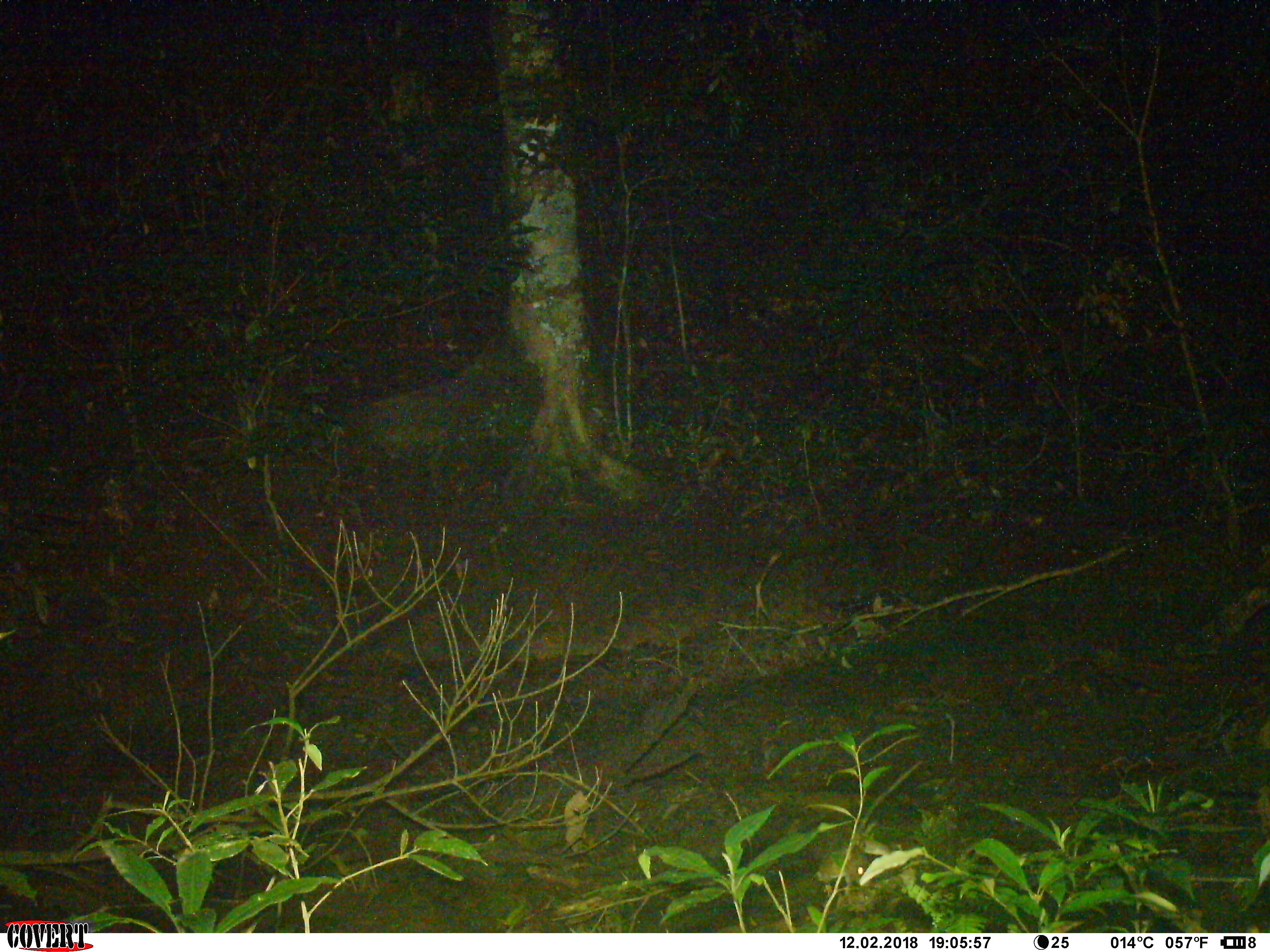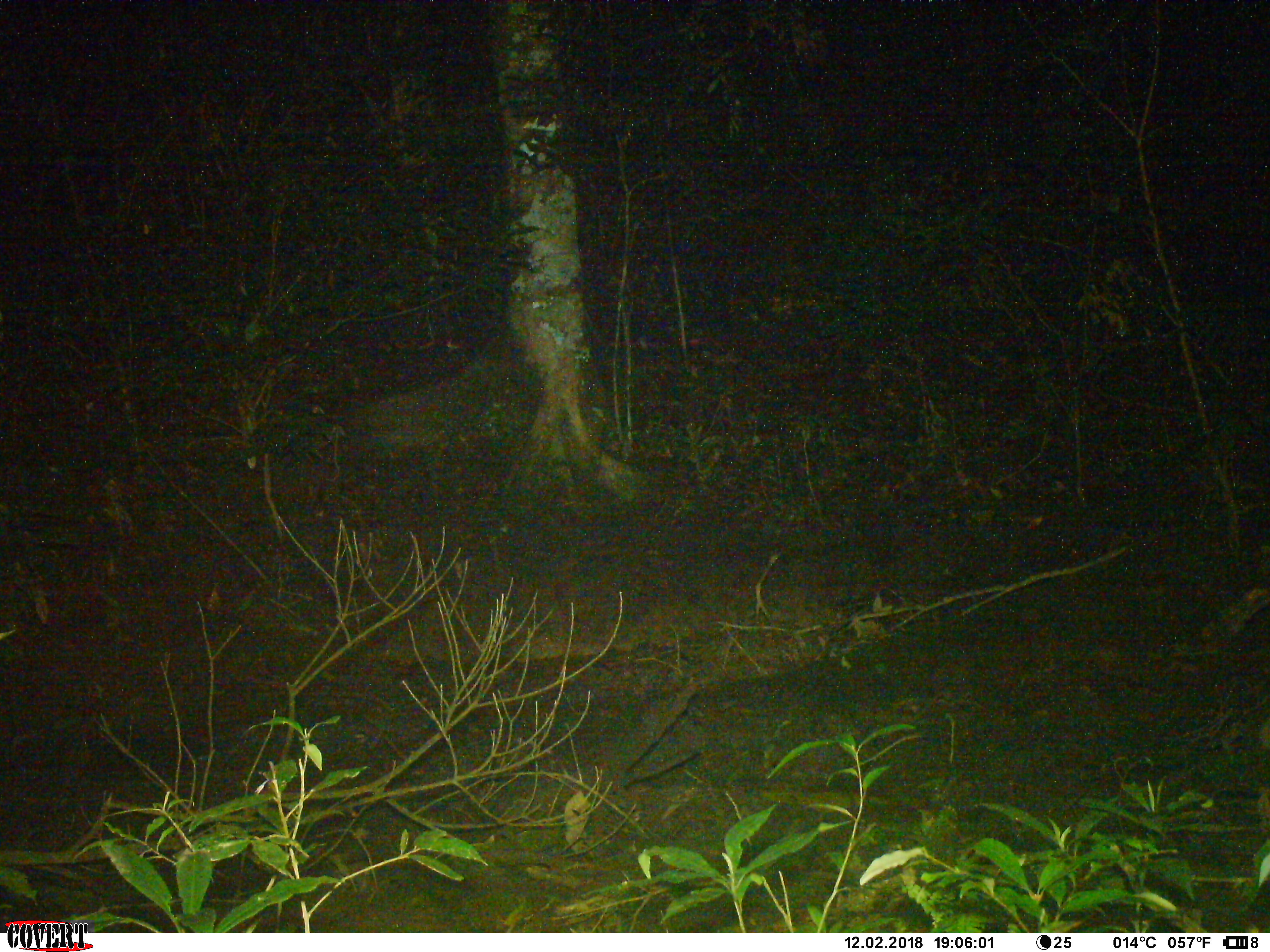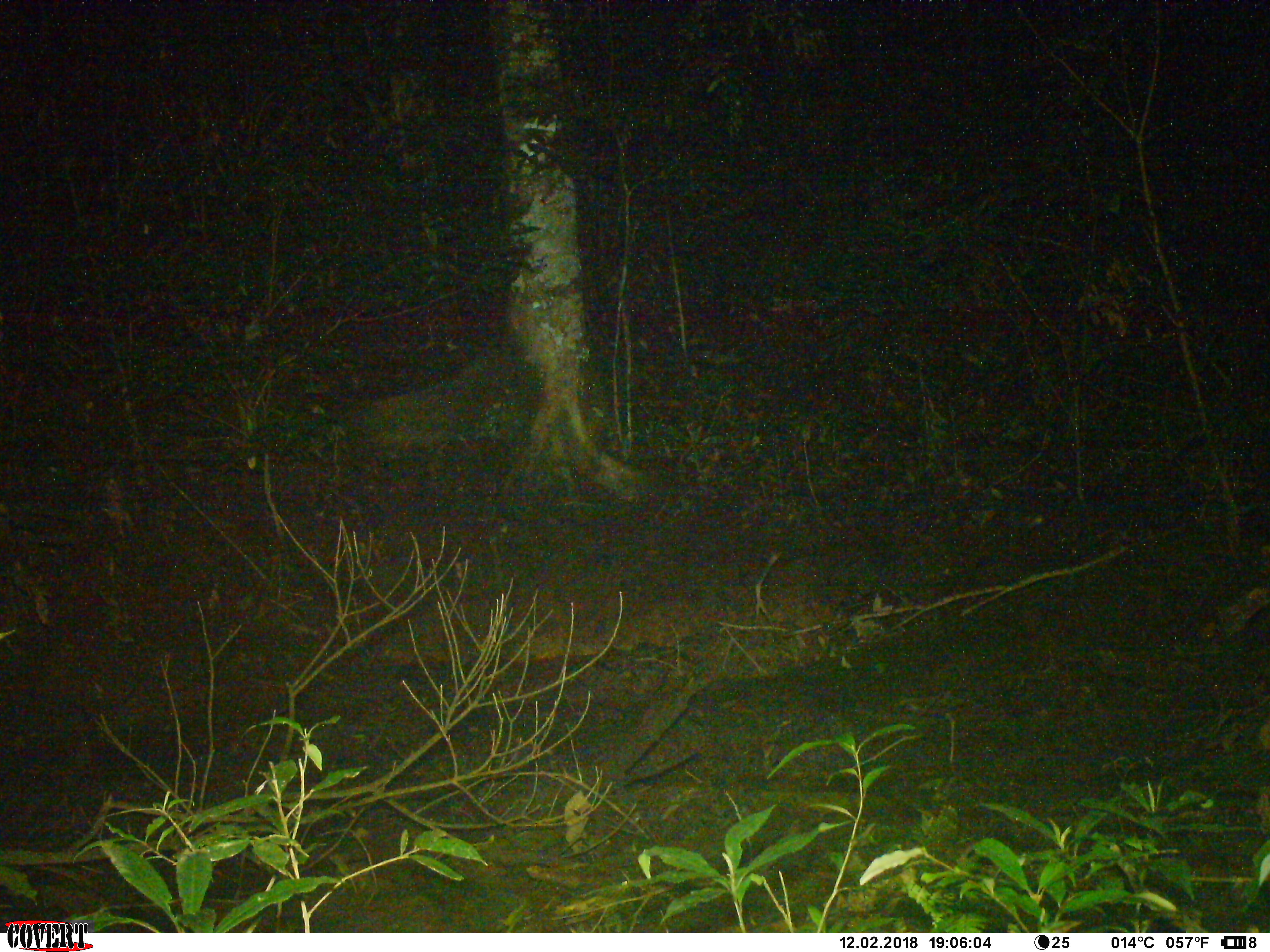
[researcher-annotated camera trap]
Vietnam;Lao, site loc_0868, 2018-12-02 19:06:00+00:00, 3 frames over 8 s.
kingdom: Animalia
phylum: Chordata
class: Mammalia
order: Rodentia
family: Muridae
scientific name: Muridae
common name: old-world mice and rats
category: unidentified murid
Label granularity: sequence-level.